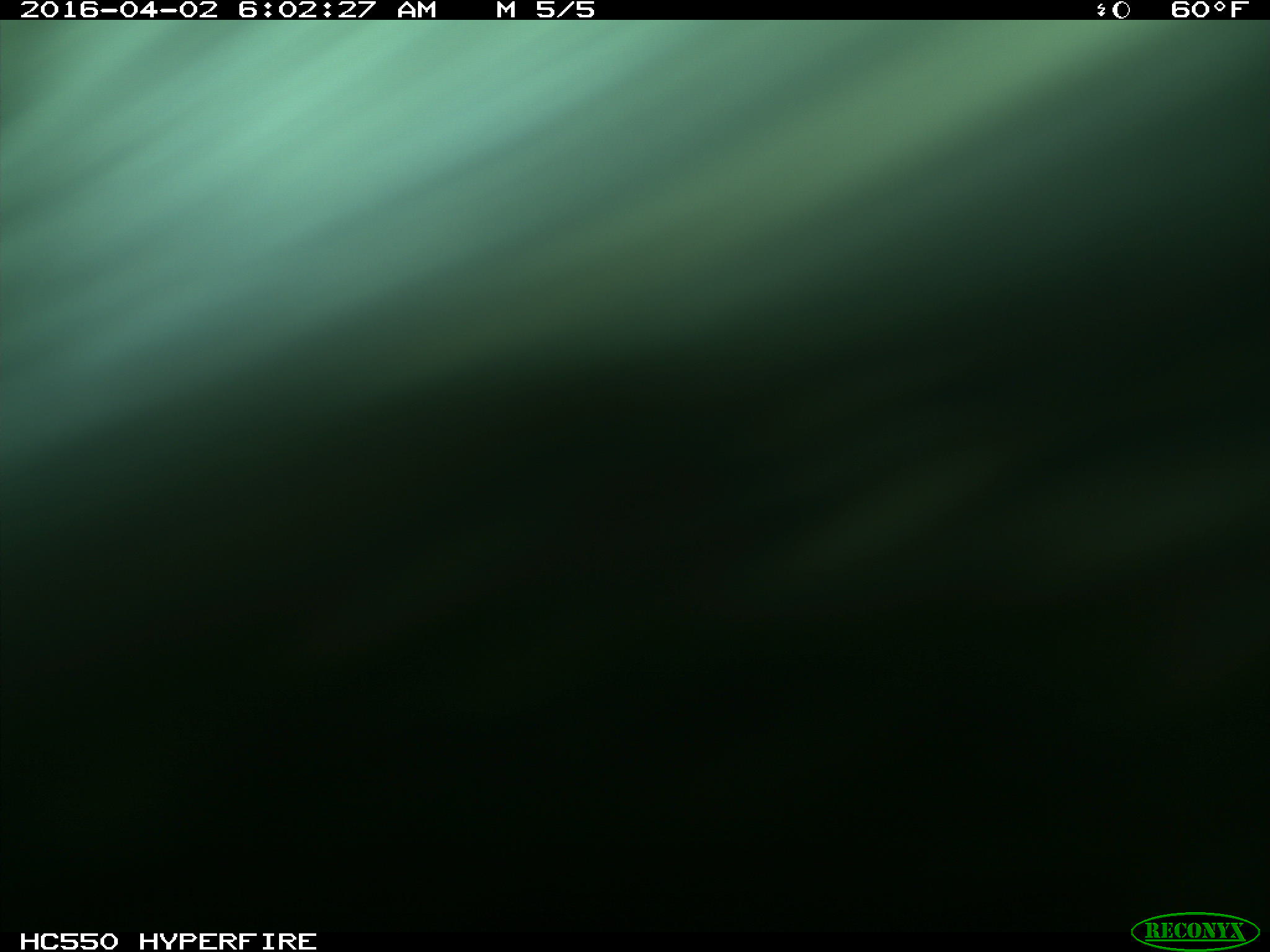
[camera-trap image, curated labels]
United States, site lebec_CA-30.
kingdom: Animalia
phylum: Chordata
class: Mammalia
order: Artiodactyla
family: Bovidae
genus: Bos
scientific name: Bos taurus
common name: domestic cow